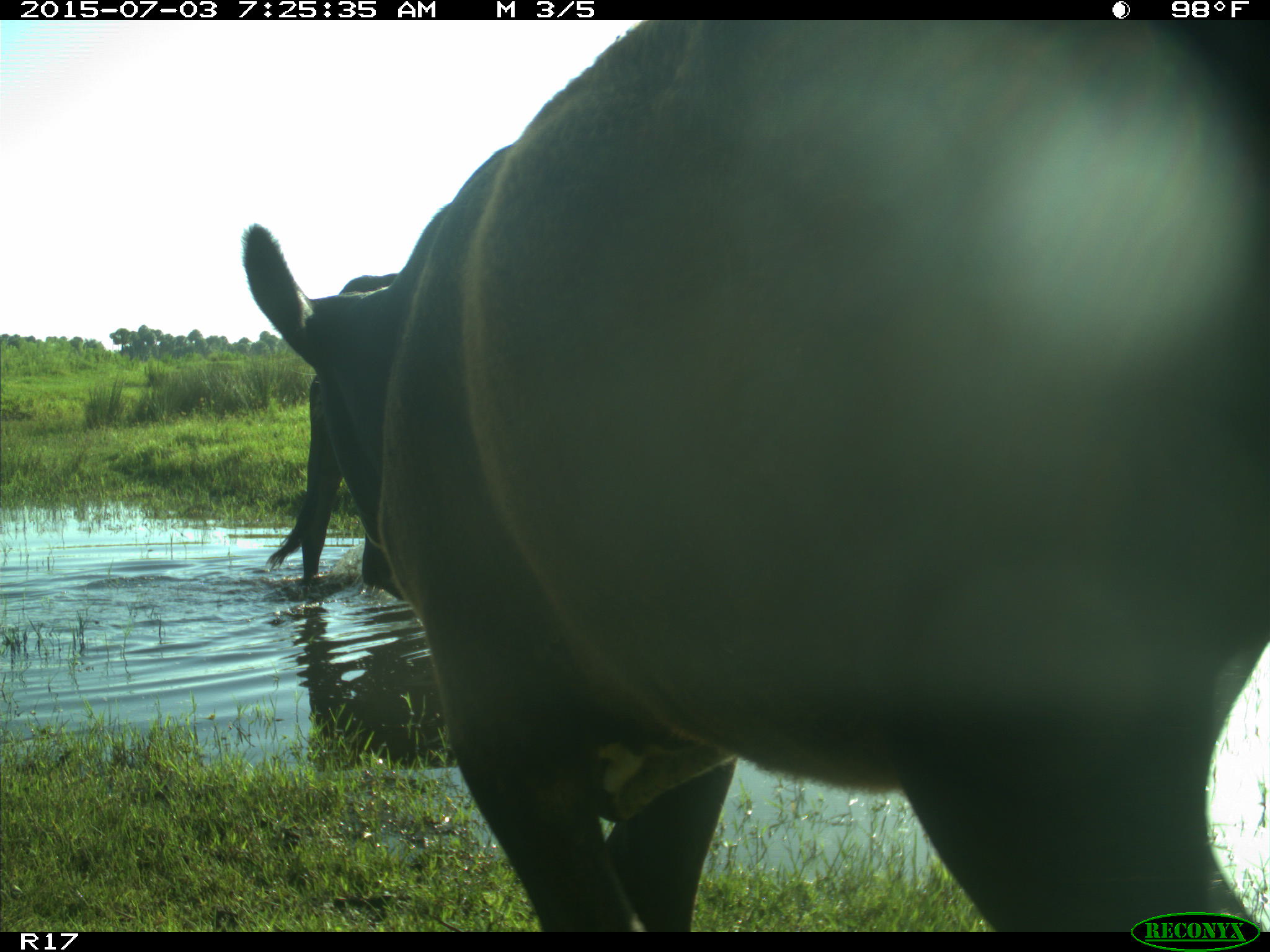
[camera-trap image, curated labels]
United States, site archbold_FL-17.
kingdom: Animalia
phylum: Chordata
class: Mammalia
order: Artiodactyla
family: Bovidae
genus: Bos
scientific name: Bos taurus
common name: domestic cow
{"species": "Bos taurus (domestic cow)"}